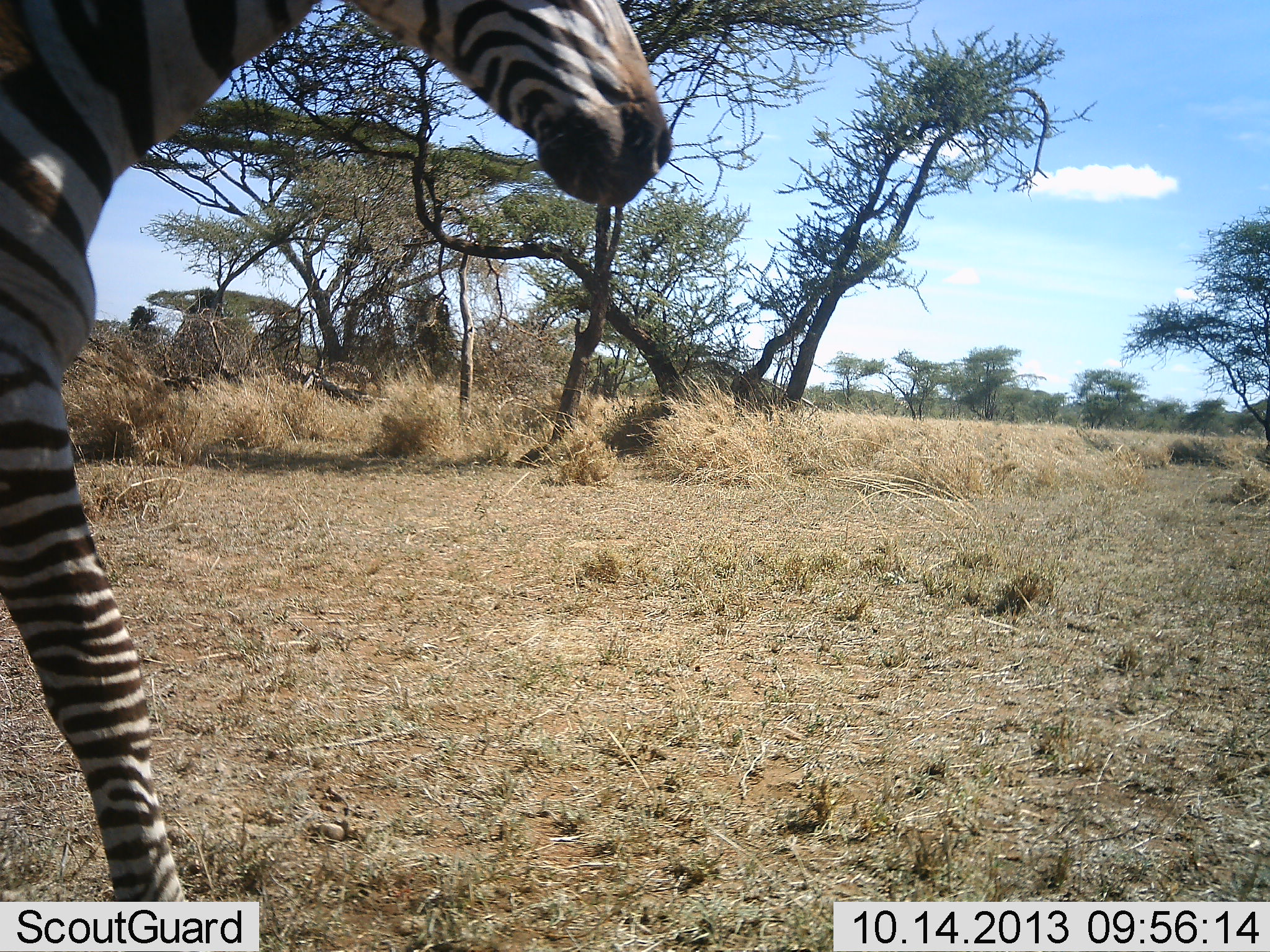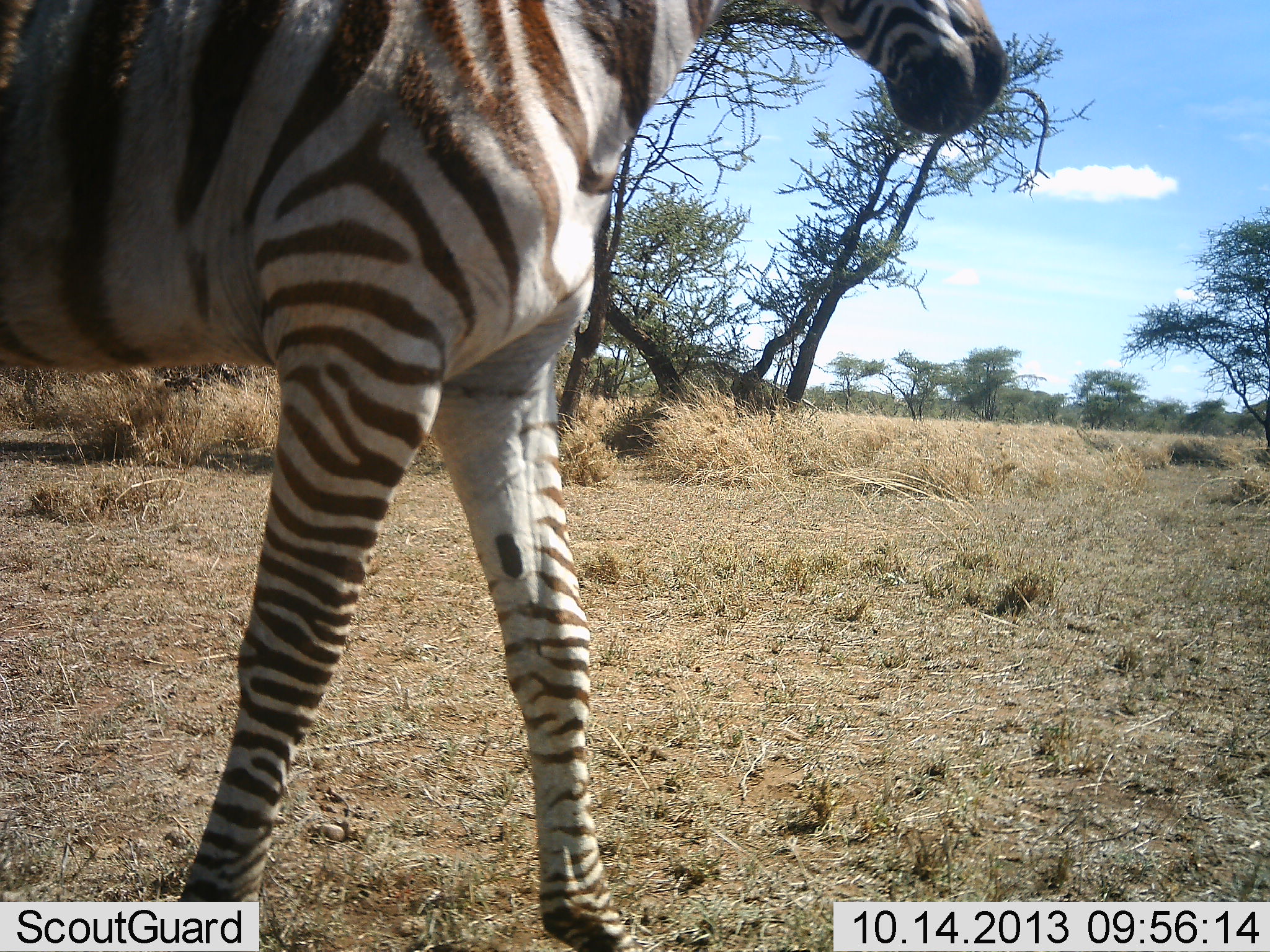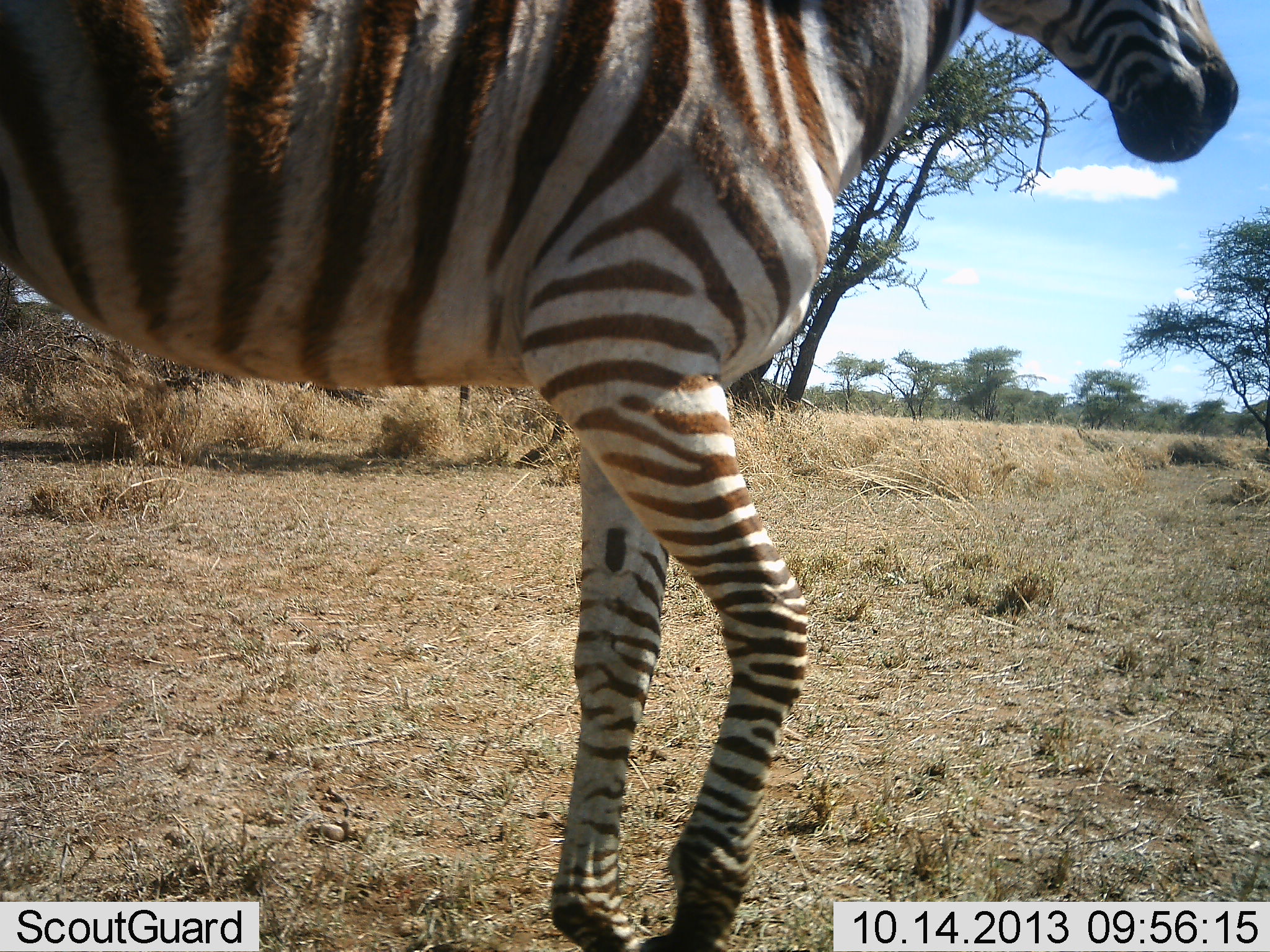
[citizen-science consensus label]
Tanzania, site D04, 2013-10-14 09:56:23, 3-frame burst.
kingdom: Animalia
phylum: Chordata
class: Mammalia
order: Perissodactyla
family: Equidae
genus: Equus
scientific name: Equus quagga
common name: plains zebra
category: zebra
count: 1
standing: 6%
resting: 0%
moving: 97%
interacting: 0%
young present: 8%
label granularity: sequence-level